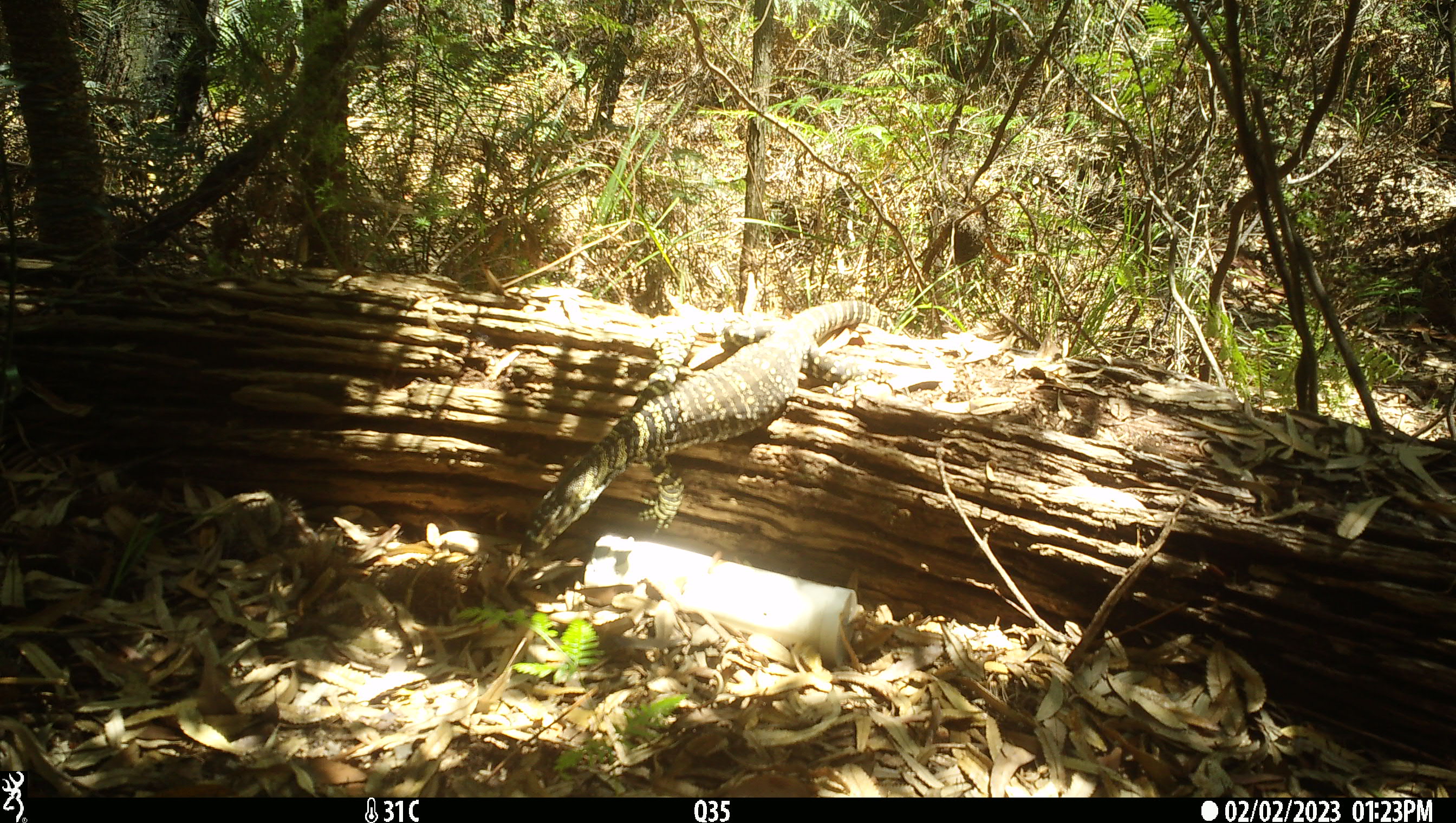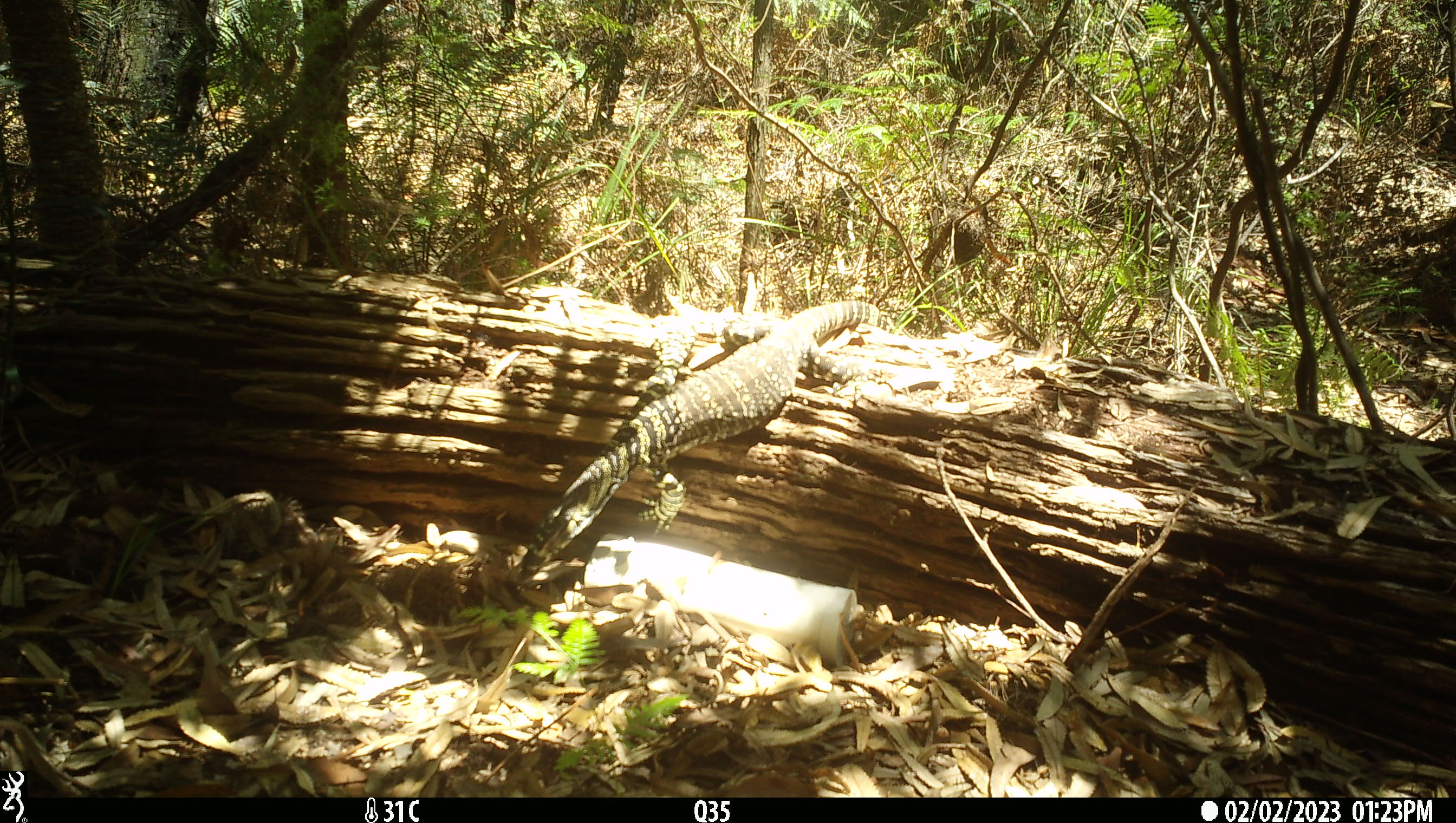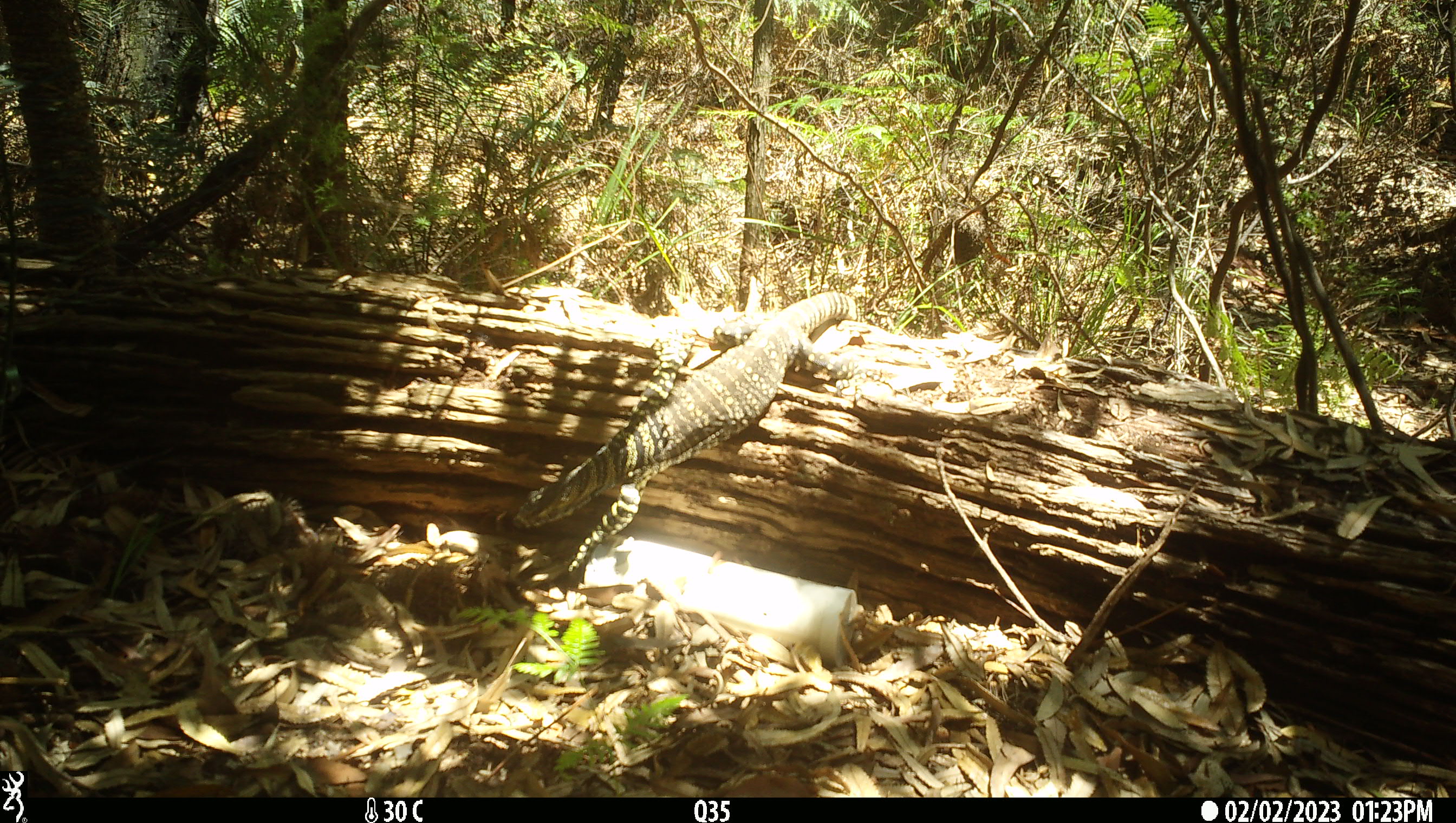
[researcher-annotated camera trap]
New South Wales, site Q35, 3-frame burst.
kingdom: Animalia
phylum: Chordata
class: Reptilia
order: Squamata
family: Varanidae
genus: Varanus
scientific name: Varanus varius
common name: lace monitor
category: goanna